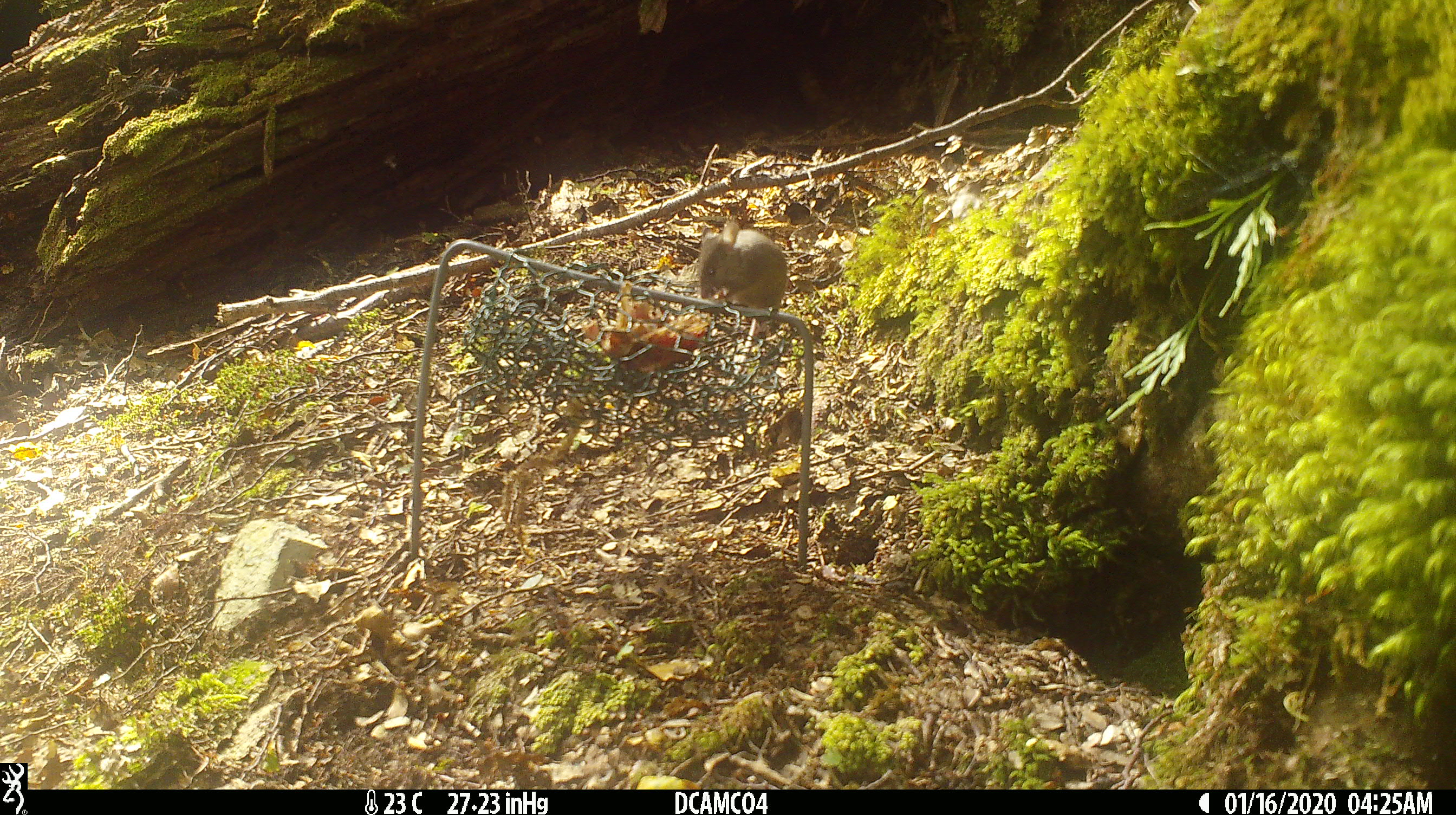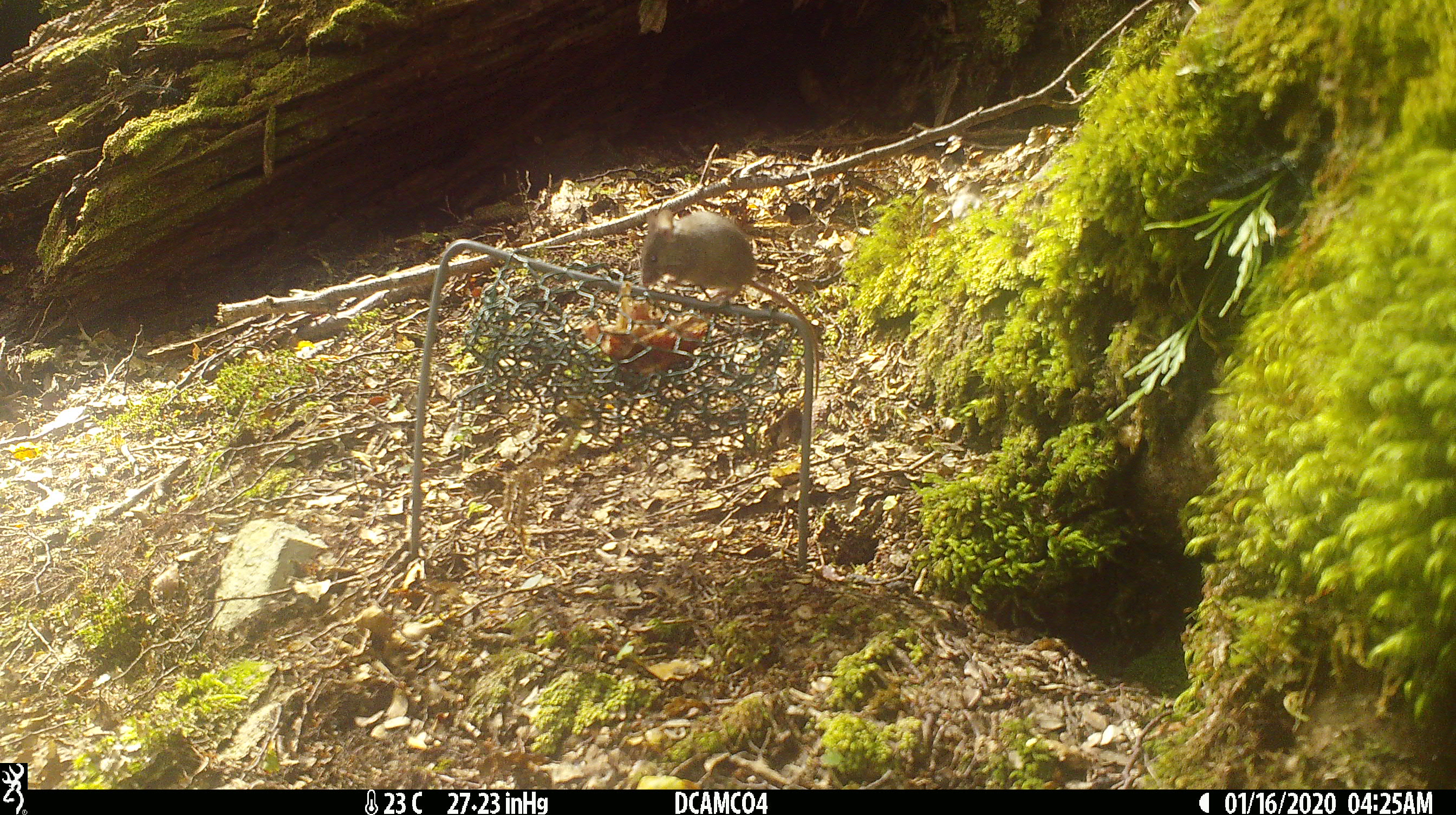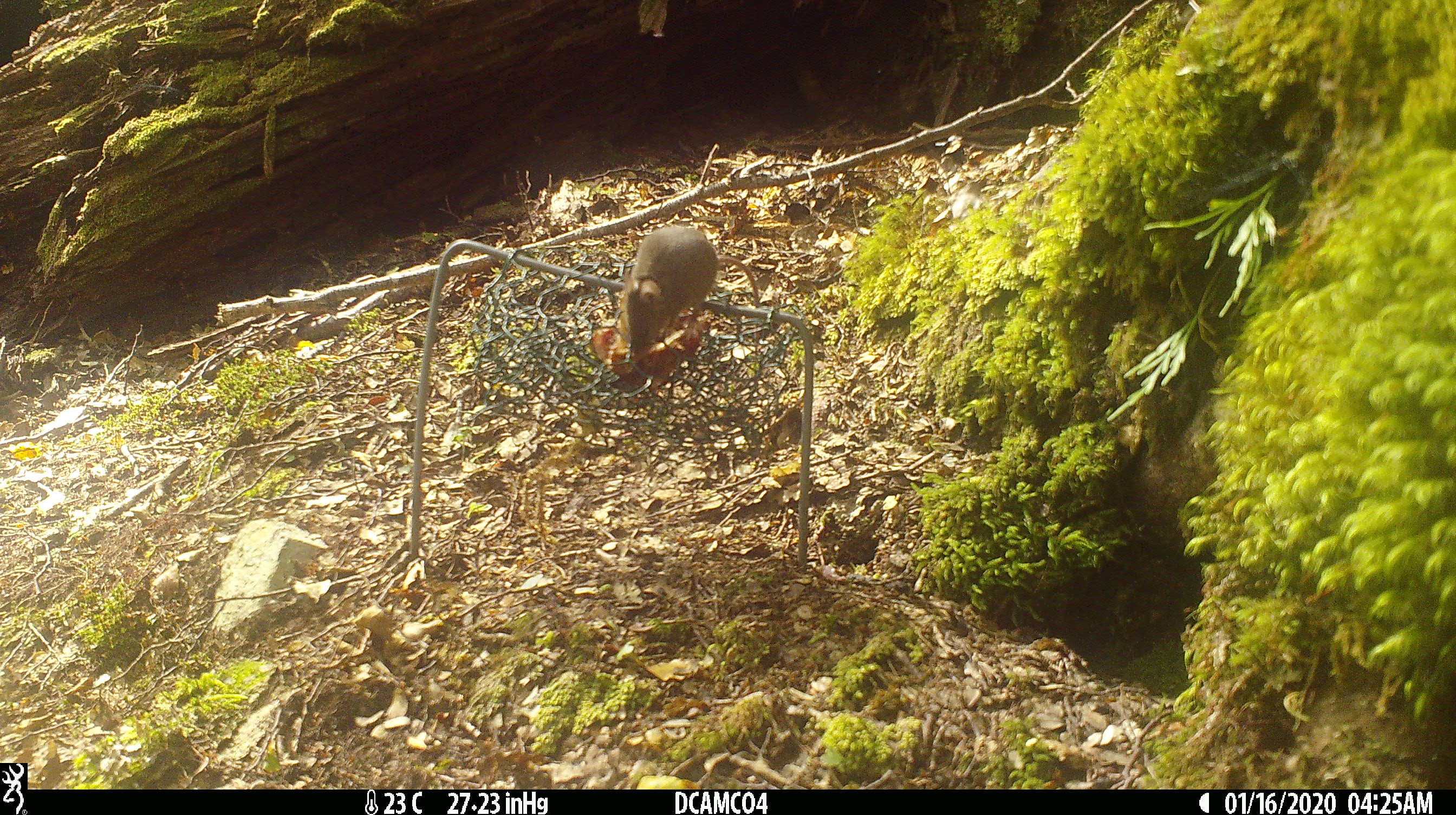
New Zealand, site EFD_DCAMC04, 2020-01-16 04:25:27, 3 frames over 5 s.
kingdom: Animalia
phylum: Chordata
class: Mammalia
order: Rodentia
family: Muridae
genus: Mus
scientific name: Mus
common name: mouse